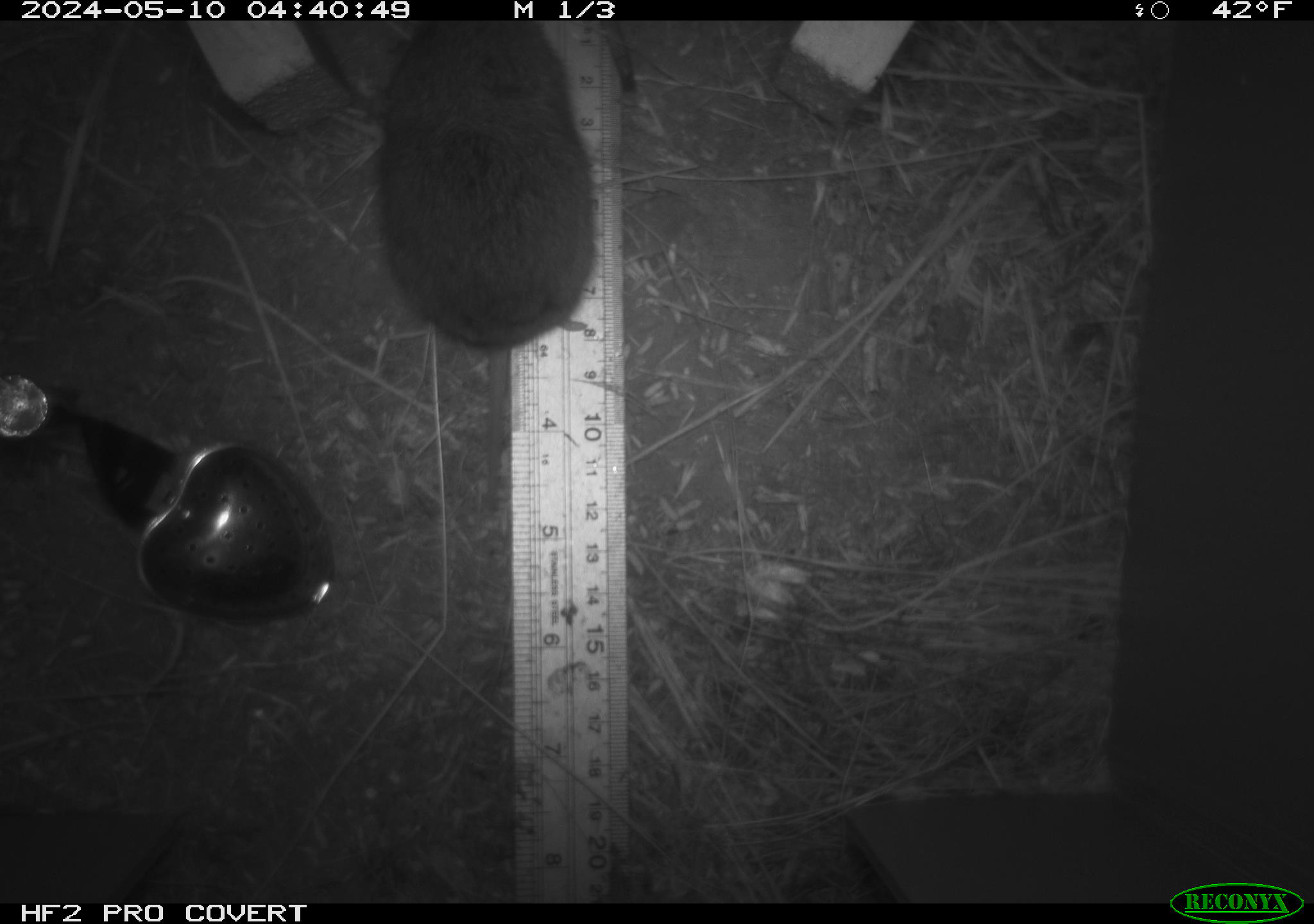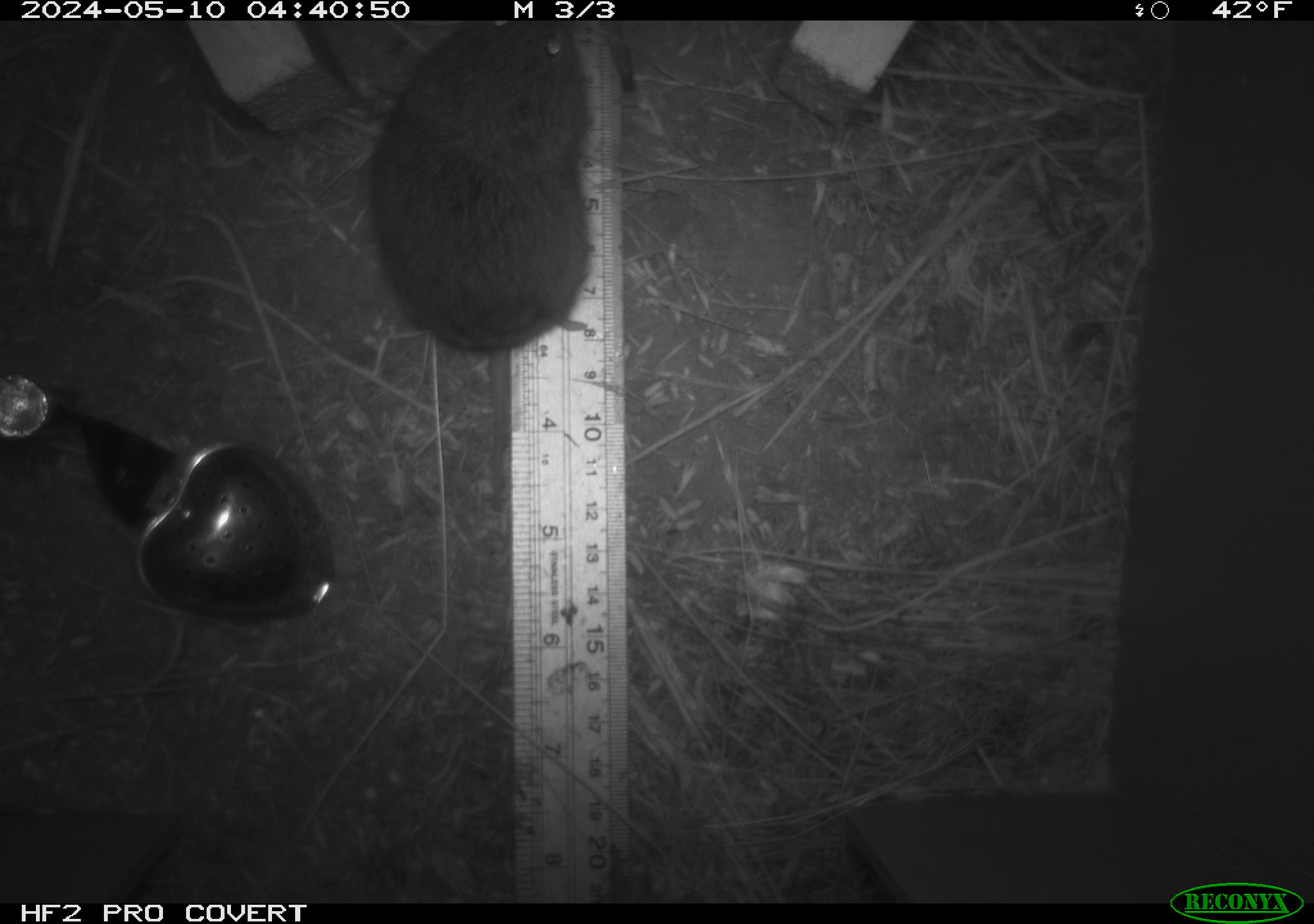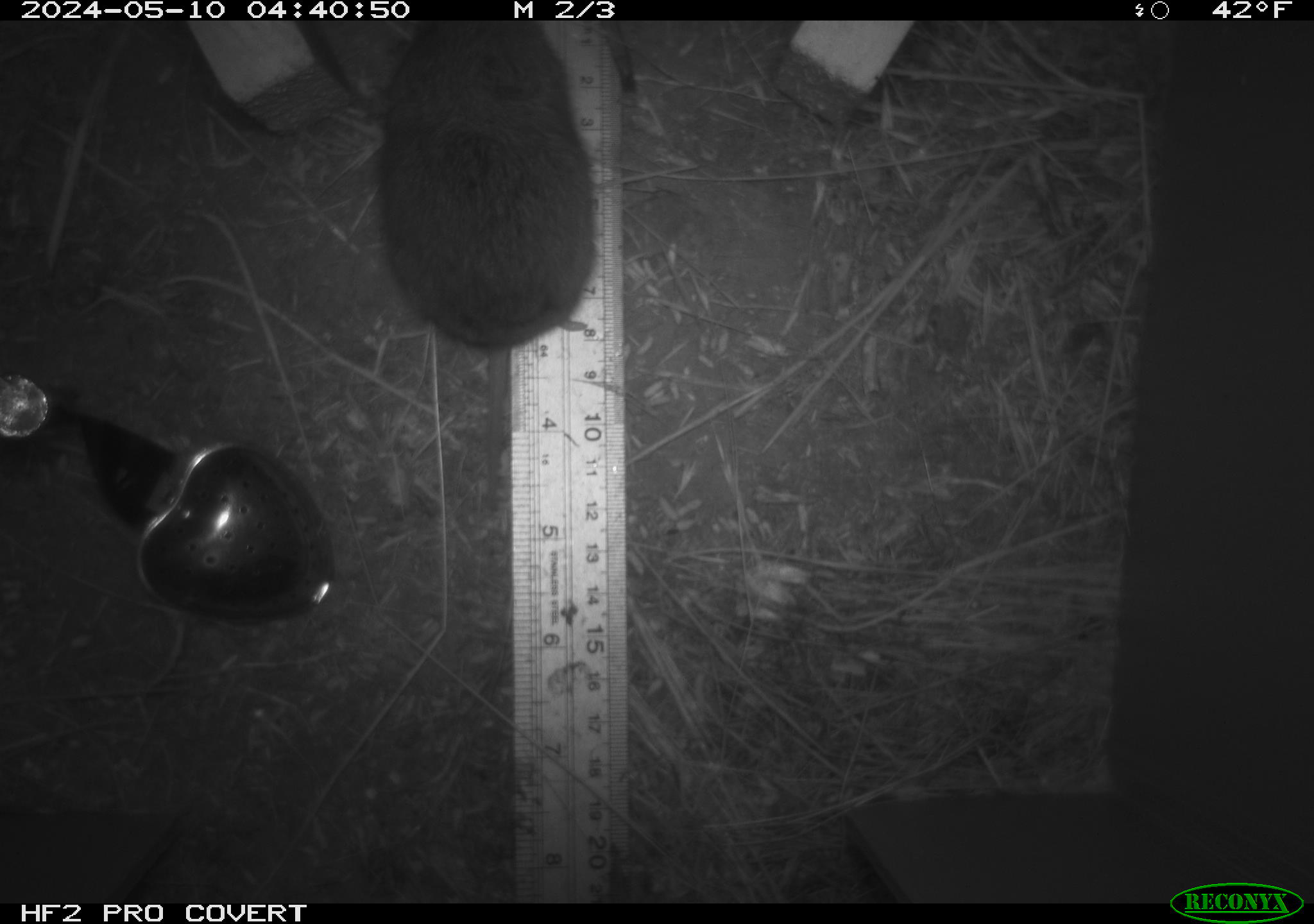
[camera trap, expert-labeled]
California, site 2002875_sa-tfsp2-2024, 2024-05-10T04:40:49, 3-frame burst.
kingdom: Animalia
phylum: Chordata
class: Mammalia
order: Rodentia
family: Cricetidae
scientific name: Arvicolinae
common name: voles, lemmings, and muskrats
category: arvicolinae subfamily